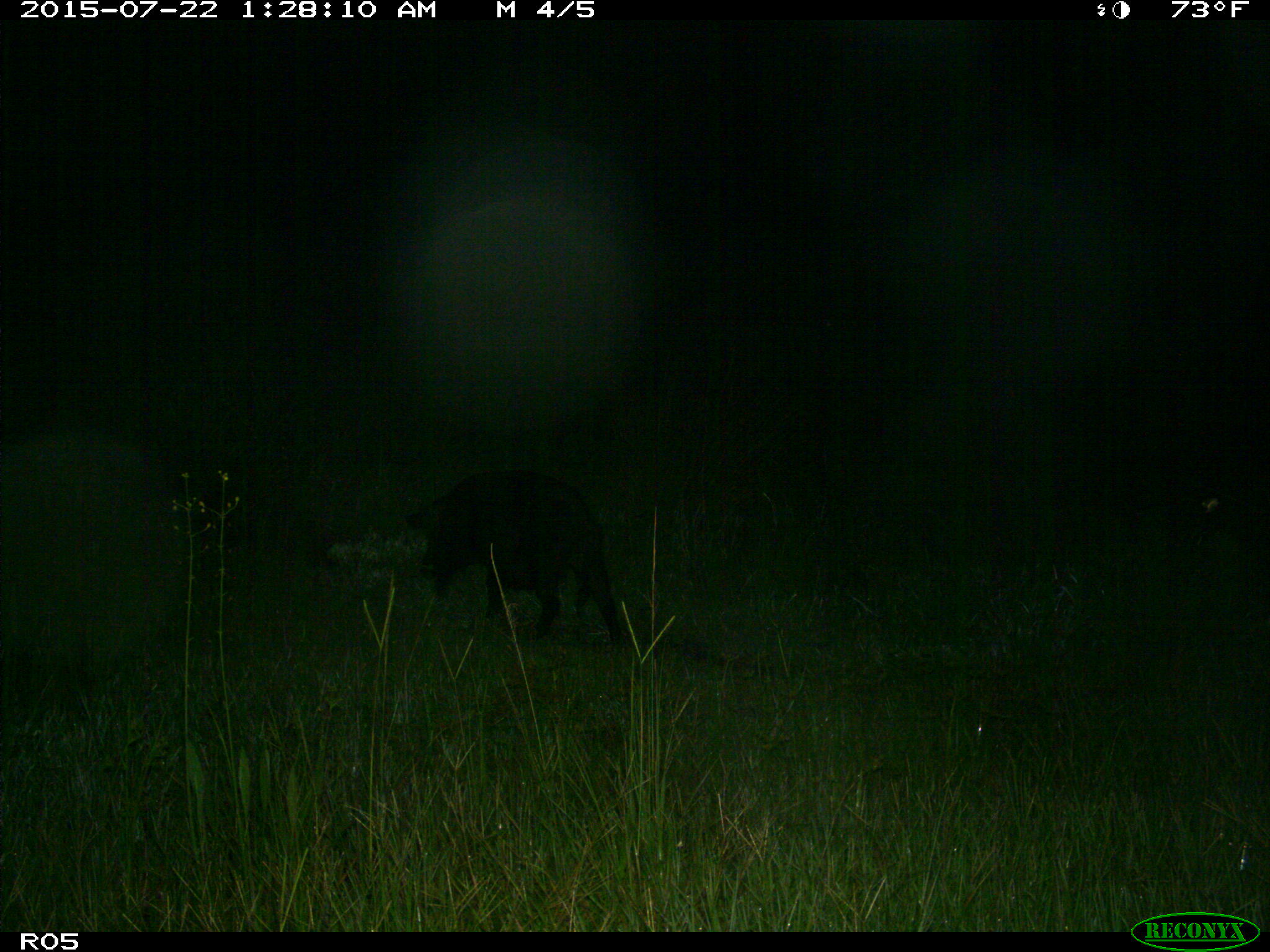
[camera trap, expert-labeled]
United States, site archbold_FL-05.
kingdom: Animalia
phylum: Chordata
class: Mammalia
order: Artiodactyla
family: Suidae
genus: Sus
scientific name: Sus scrofa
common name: wild boar